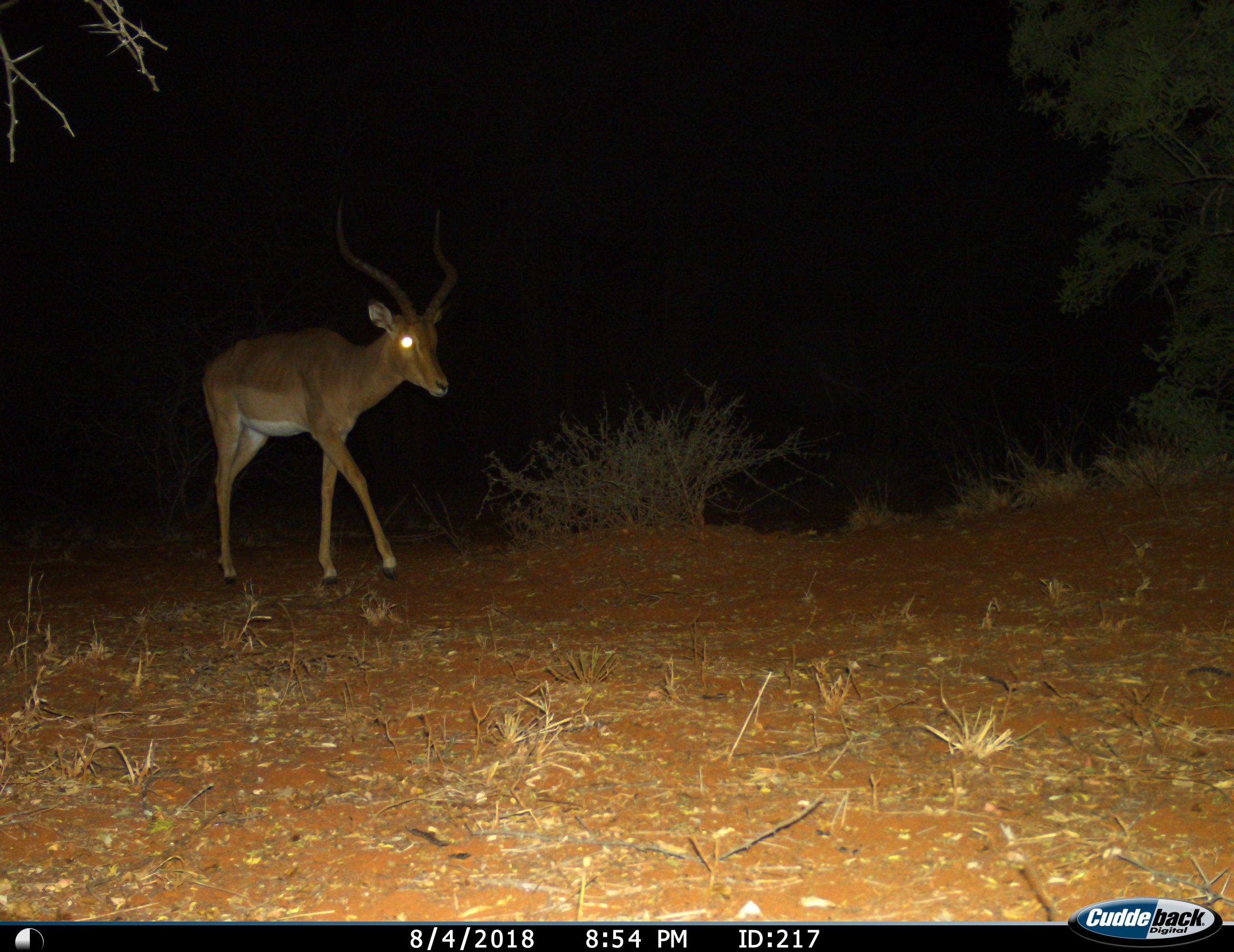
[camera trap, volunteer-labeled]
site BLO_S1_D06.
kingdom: Animalia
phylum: Chordata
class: Mammalia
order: Artiodactyla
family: Bovidae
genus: Aepyceros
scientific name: Aepyceros melampus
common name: impala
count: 1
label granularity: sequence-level